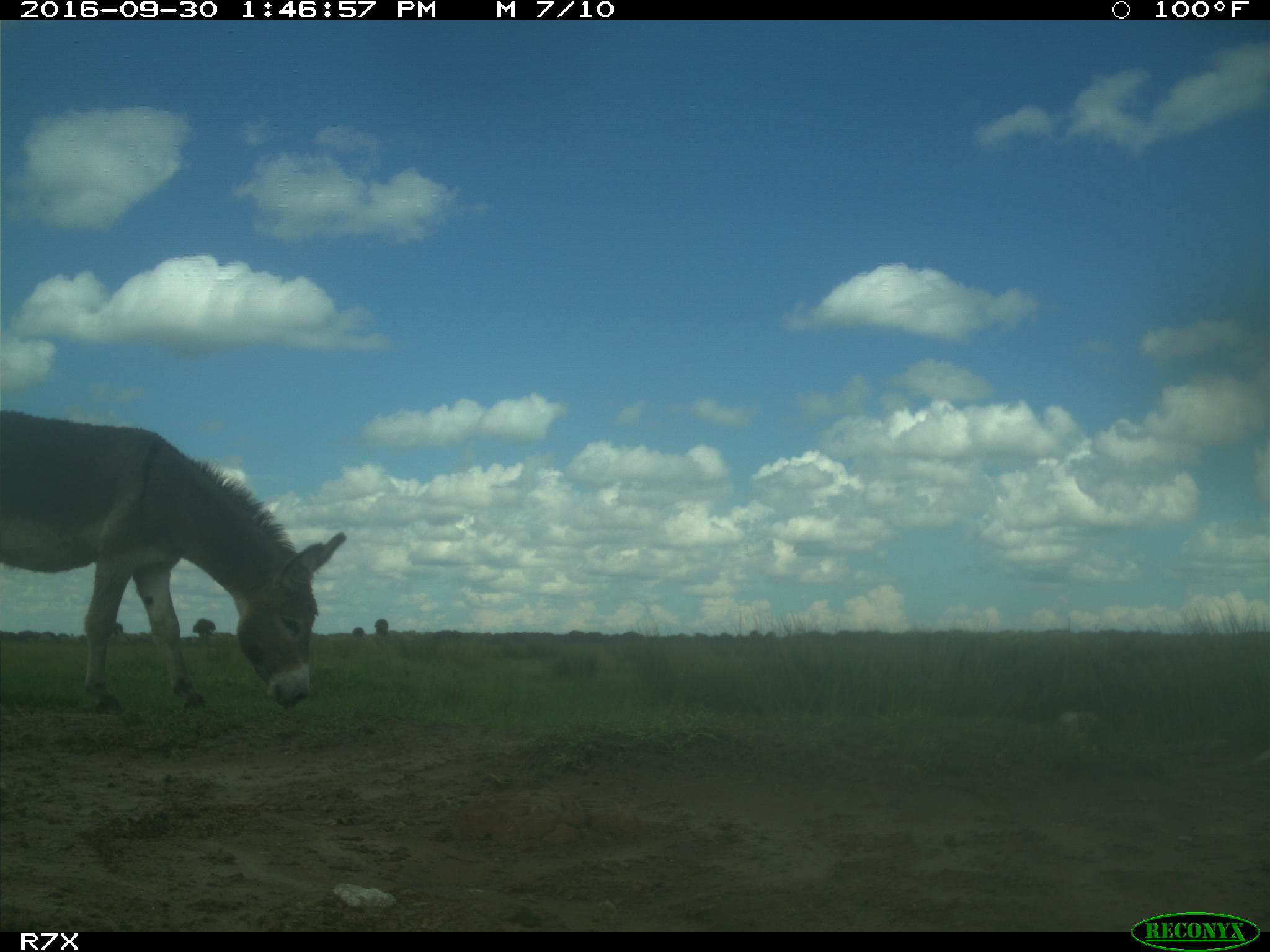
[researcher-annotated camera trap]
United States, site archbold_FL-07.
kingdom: Animalia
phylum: Chordata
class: Mammalia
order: Perissodactyla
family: Equidae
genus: Equus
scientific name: Equus africanus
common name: african wild ass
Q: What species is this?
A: Equus africanus (african wild ass).